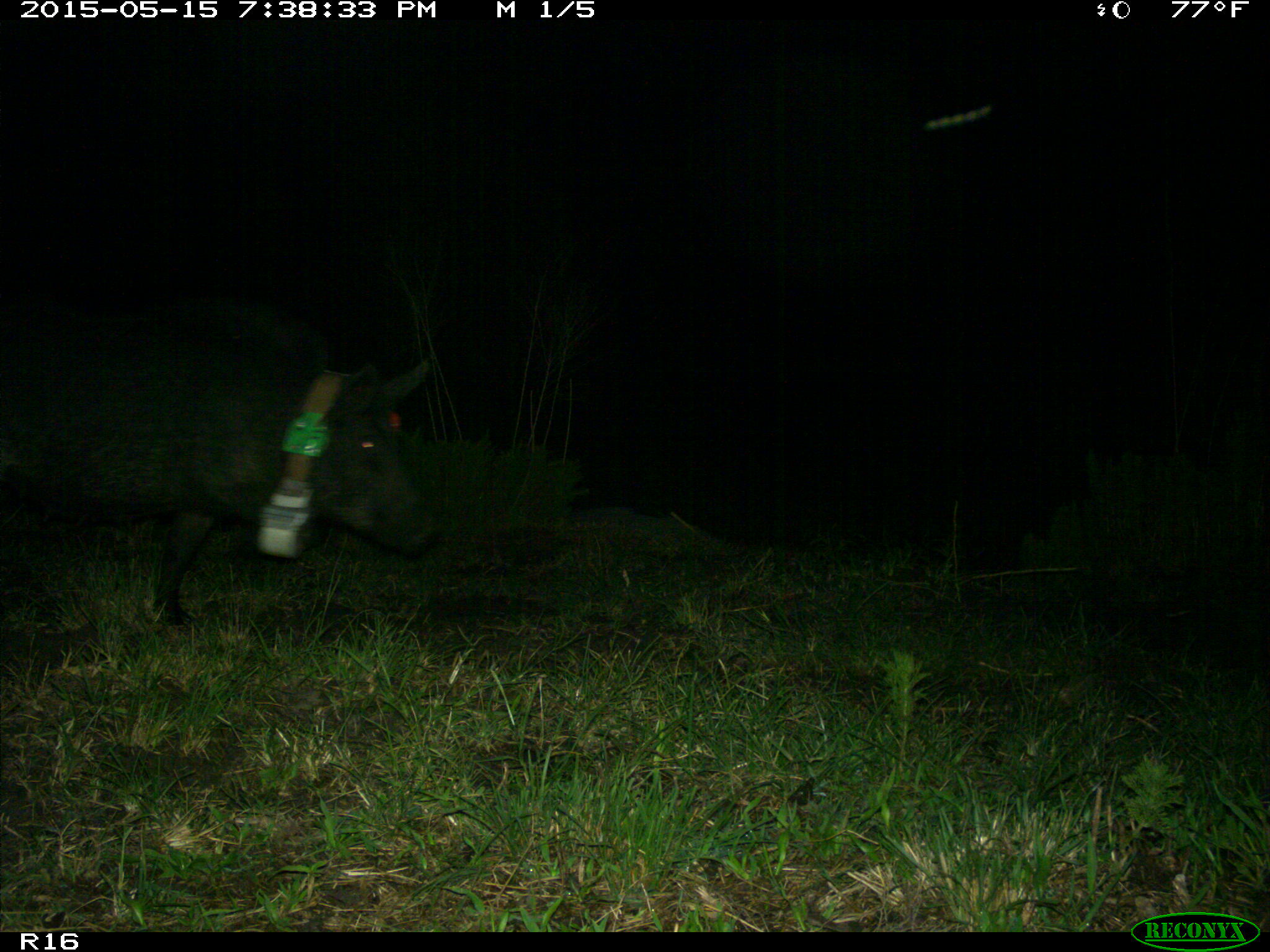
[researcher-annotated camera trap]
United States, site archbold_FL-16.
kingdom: Animalia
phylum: Chordata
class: Mammalia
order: Artiodactyla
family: Suidae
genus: Sus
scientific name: Sus scrofa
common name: wild boar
Sus scrofa (wild boar).